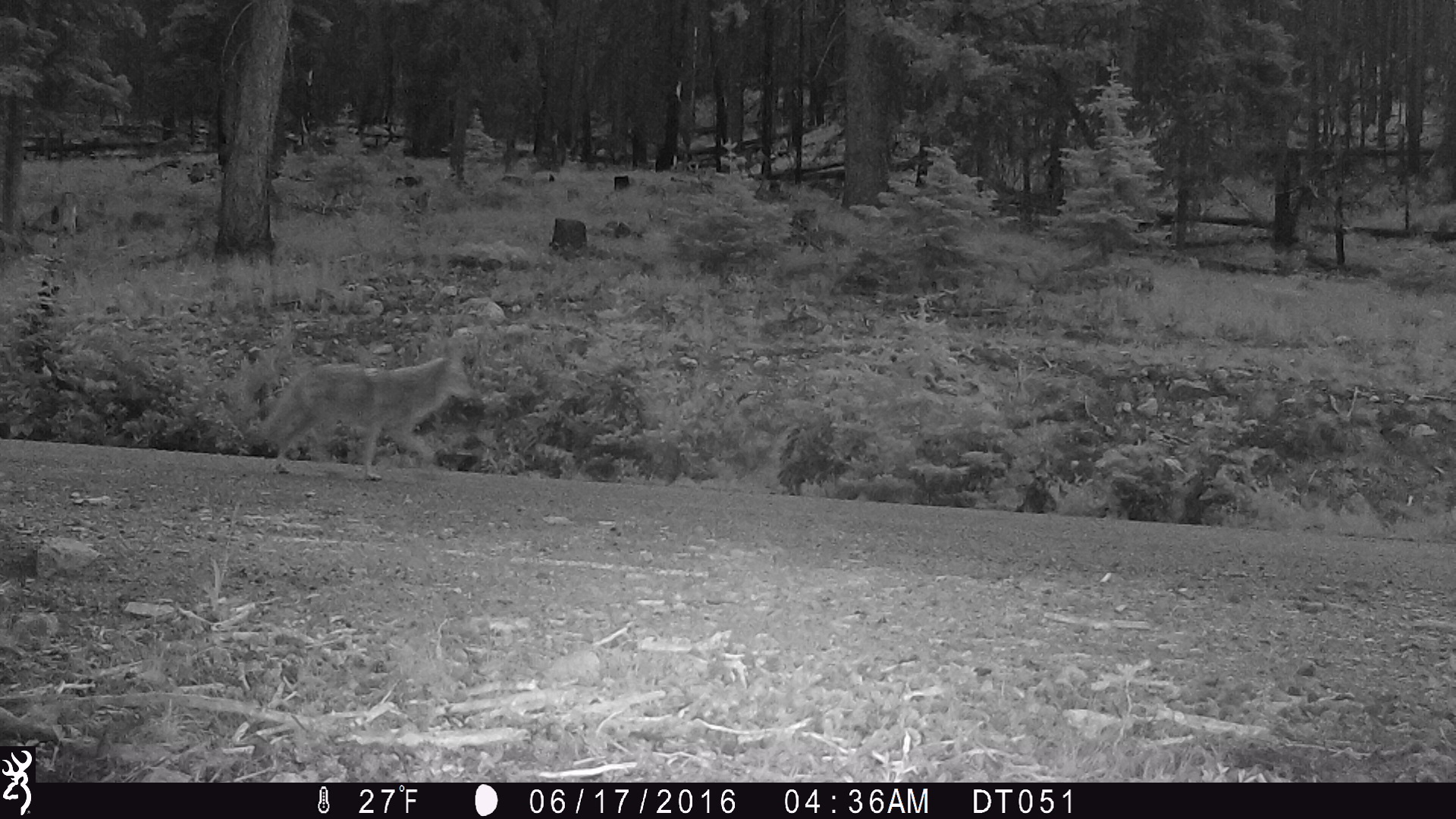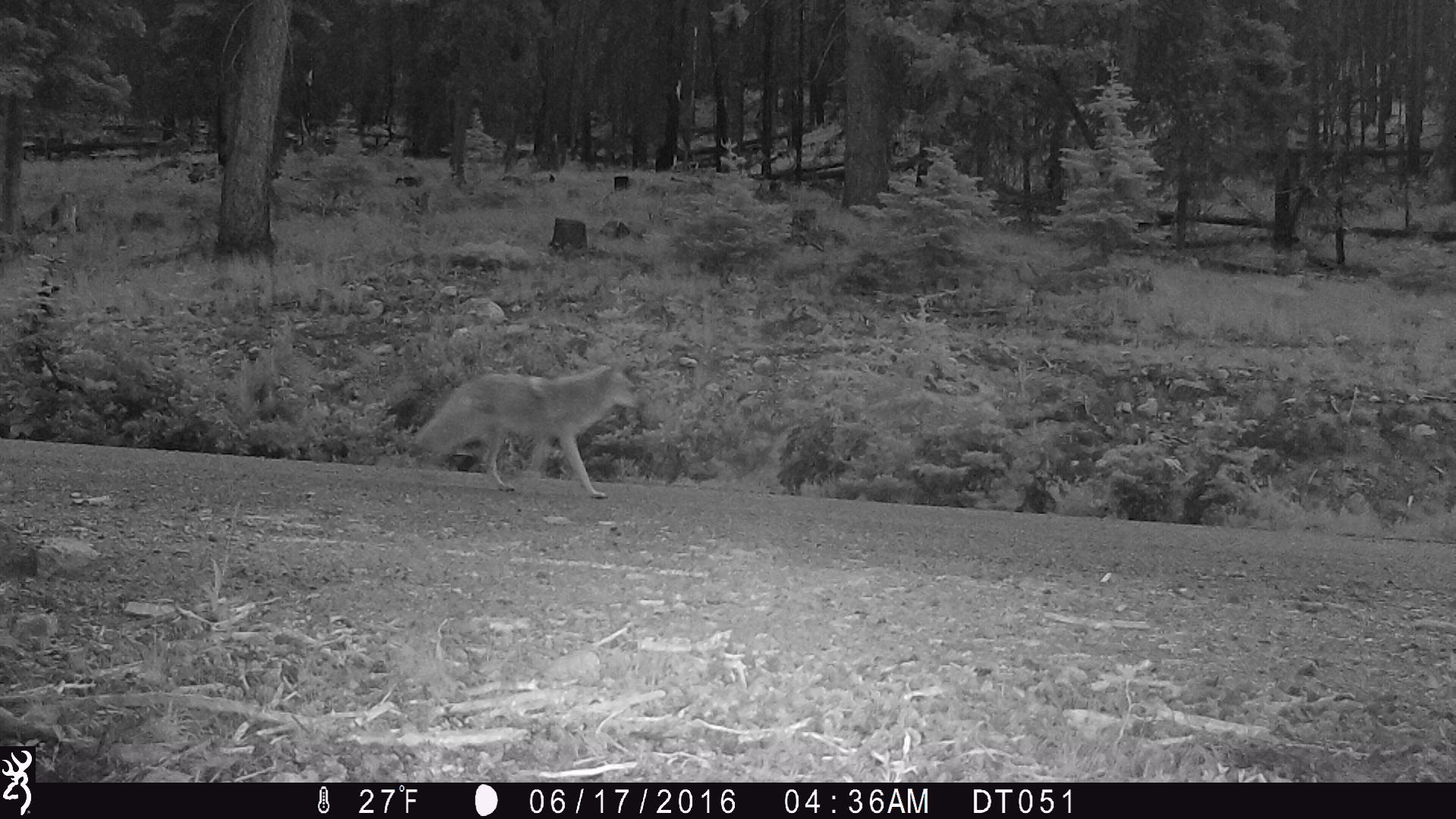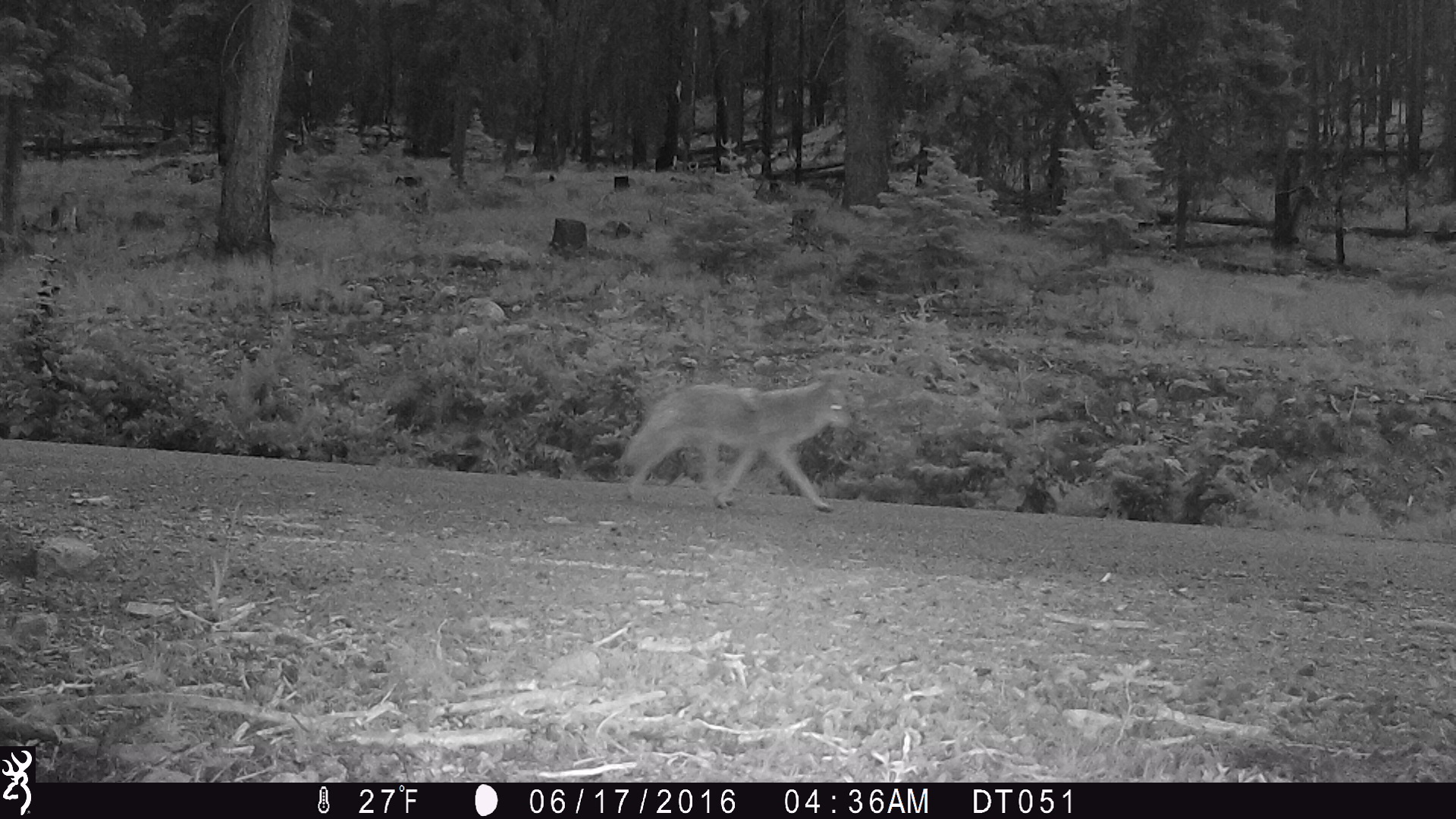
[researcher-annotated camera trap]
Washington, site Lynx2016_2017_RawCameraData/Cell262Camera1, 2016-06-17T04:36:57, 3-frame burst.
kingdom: Animalia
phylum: Chordata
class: Mammalia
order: Carnivora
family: Canidae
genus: Canis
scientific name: Canis latrans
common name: coyote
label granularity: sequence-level